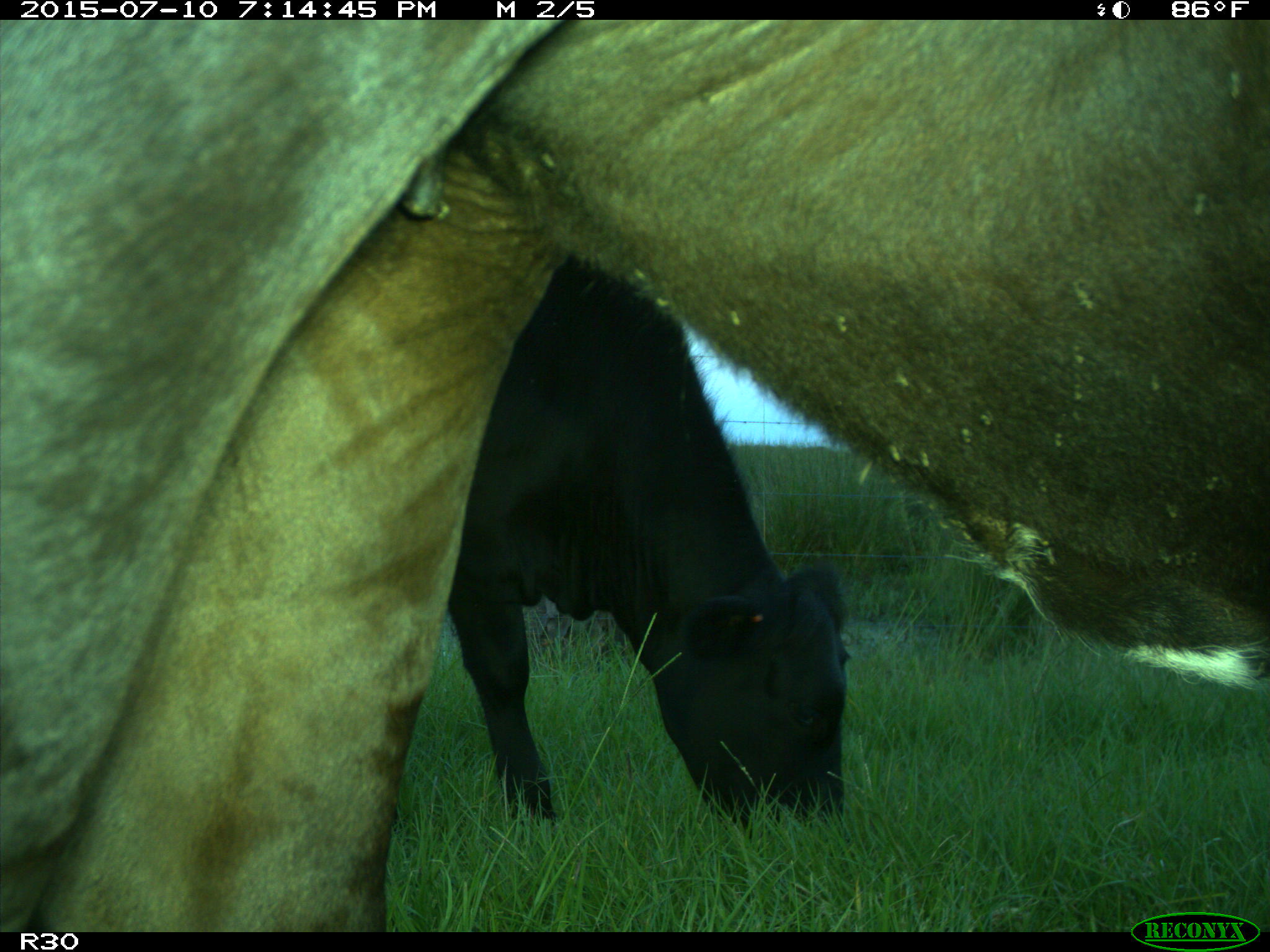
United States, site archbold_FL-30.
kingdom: Animalia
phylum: Chordata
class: Mammalia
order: Artiodactyla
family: Bovidae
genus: Bos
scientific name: Bos taurus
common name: domestic cow